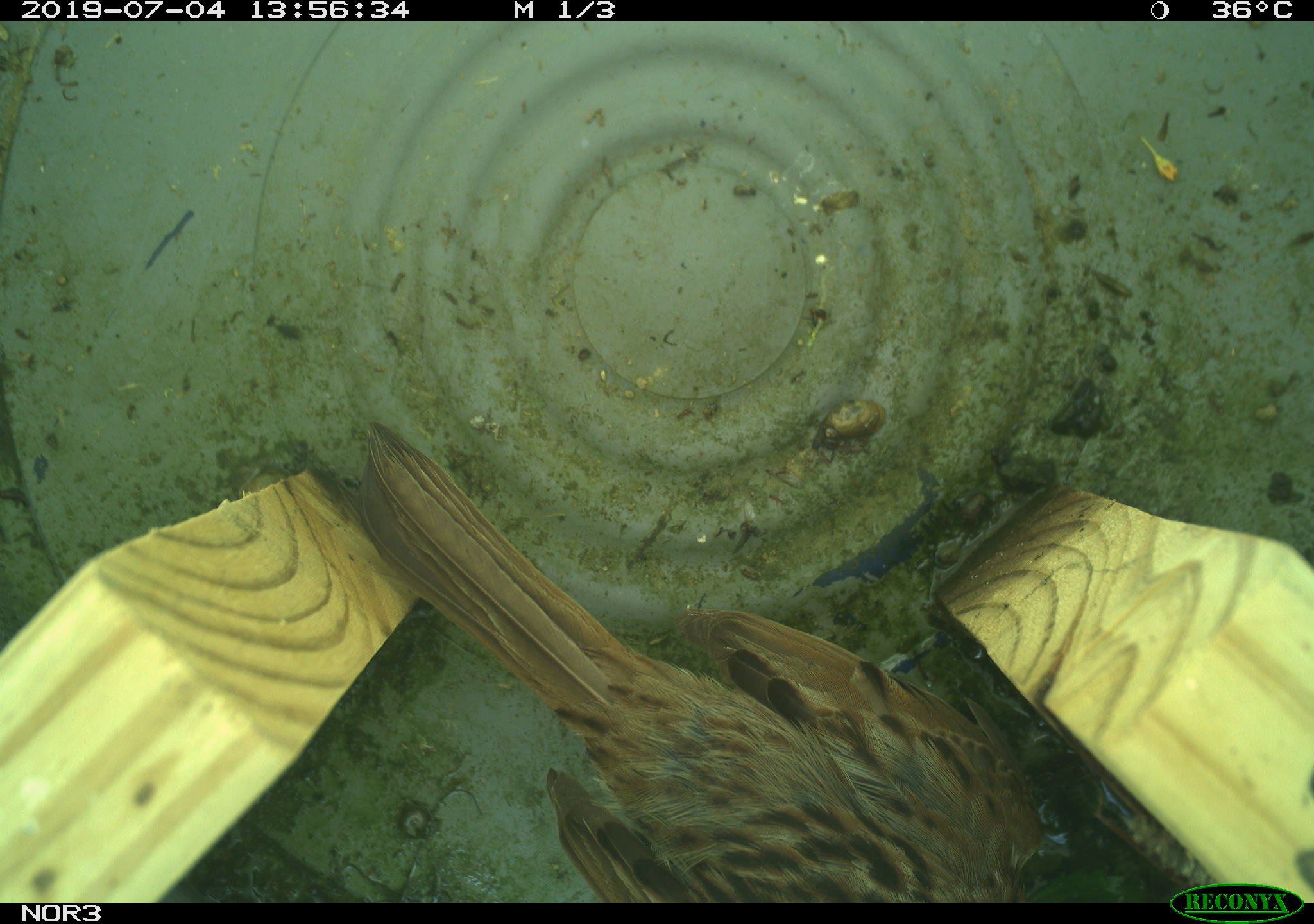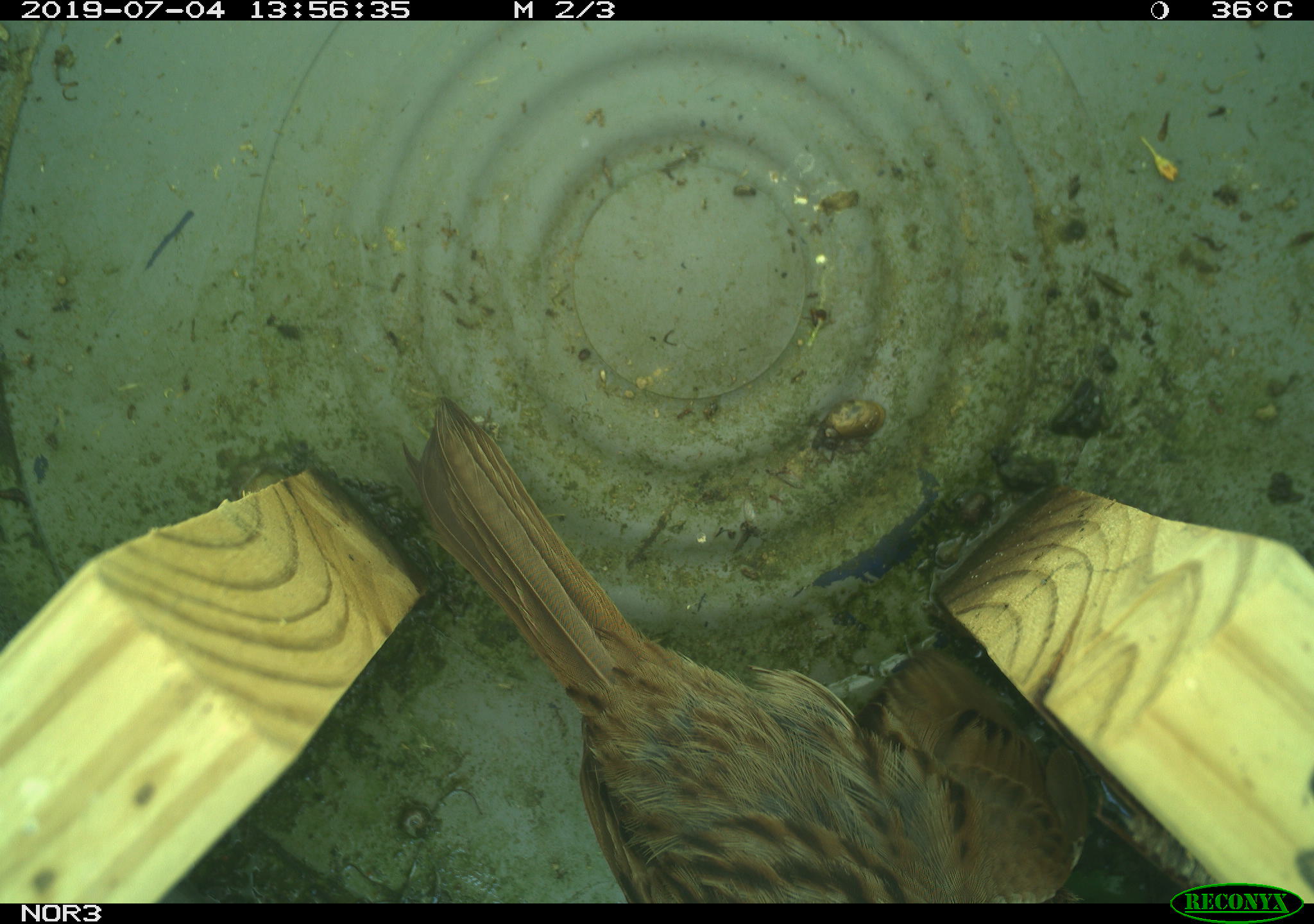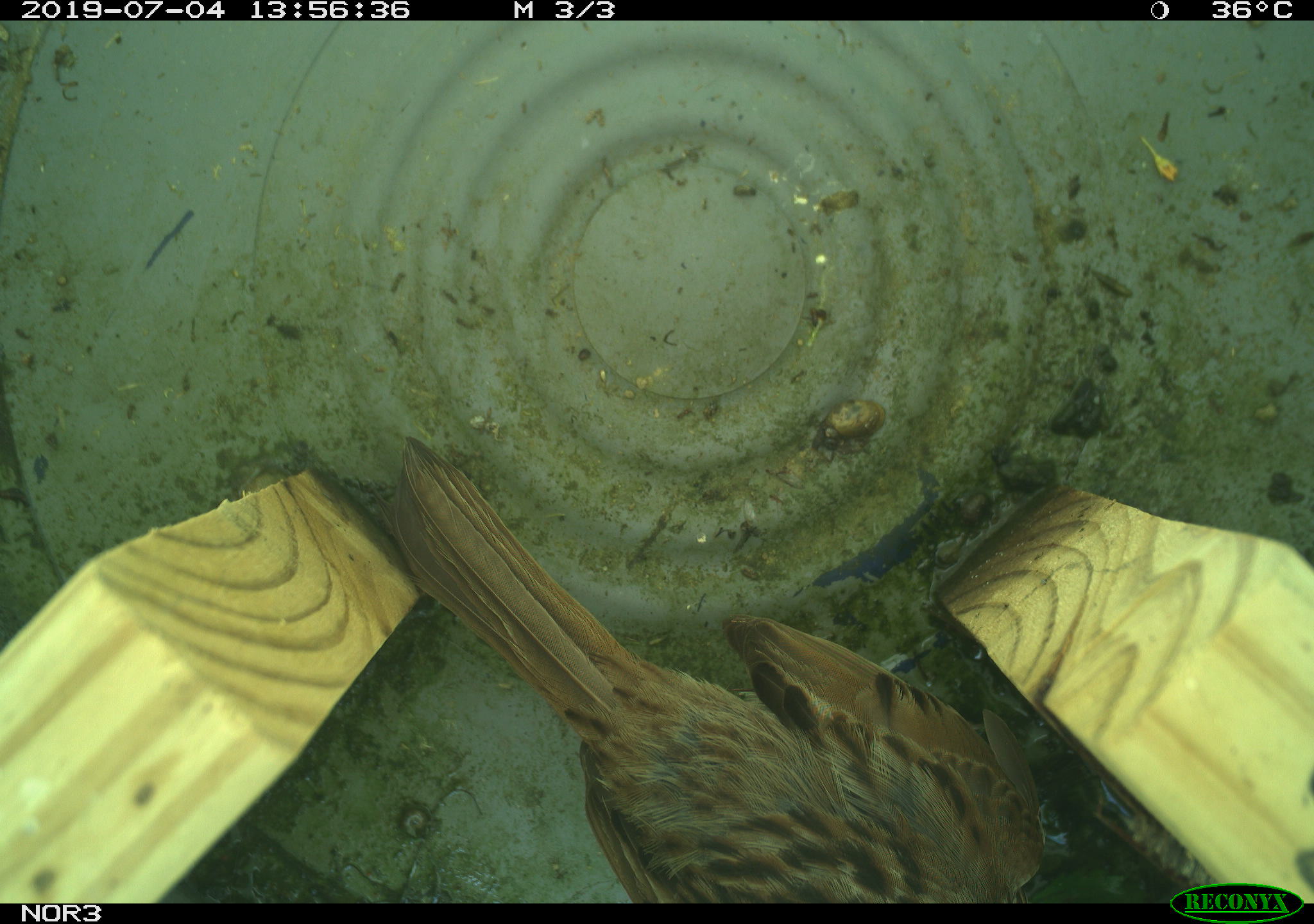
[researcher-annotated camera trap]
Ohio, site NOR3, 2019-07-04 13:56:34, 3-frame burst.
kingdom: Animalia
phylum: Chordata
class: Aves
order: Passeriformes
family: Passerellidae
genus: Melospiza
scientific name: Melospiza melodia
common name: song sparrow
Song sparrow (Melospiza melodia).